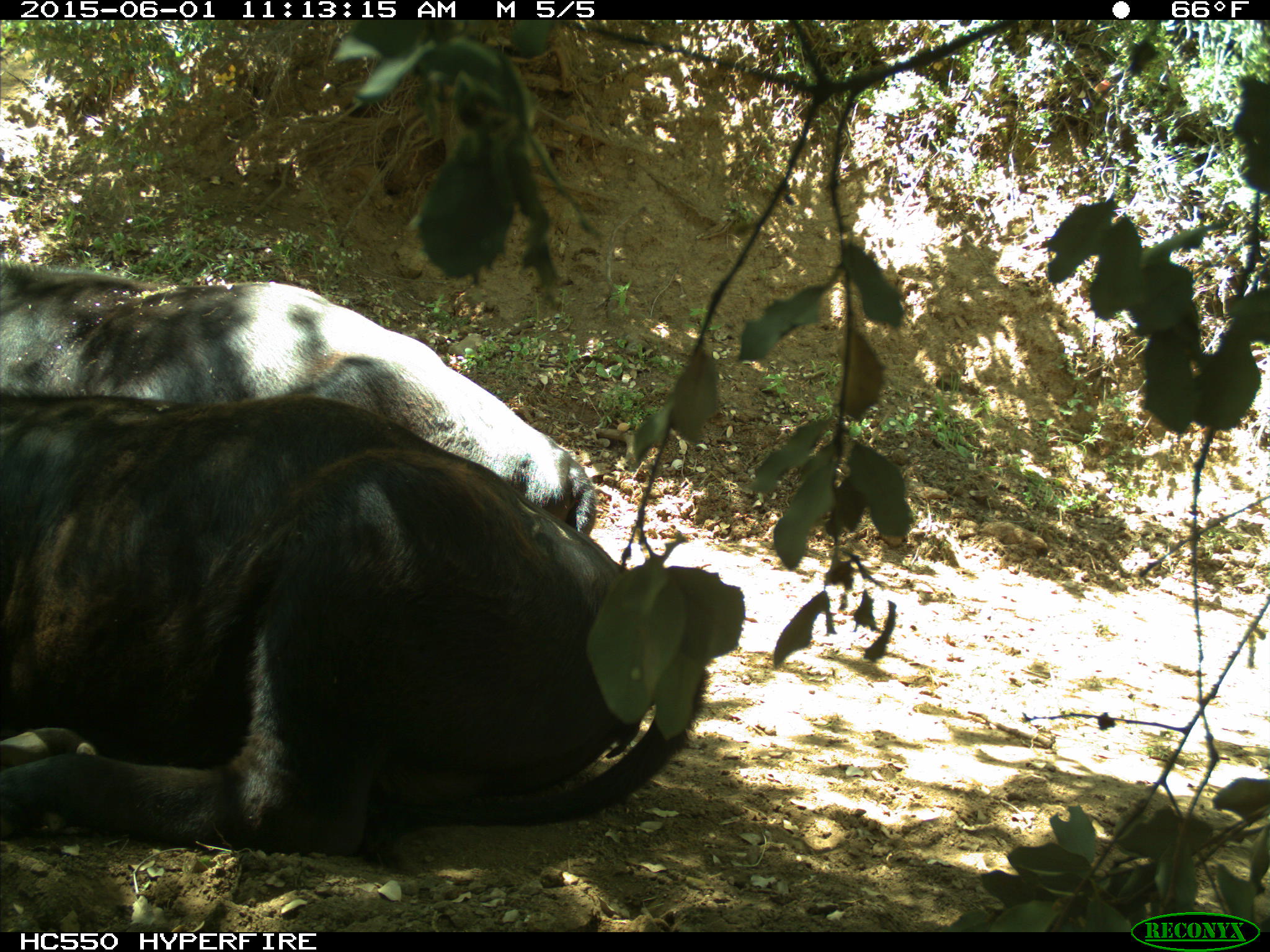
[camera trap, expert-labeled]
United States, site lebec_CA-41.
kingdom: Animalia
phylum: Chordata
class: Mammalia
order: Artiodactyla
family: Bovidae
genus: Bos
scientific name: Bos taurus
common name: domestic cow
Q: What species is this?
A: Bos taurus (domestic cow).